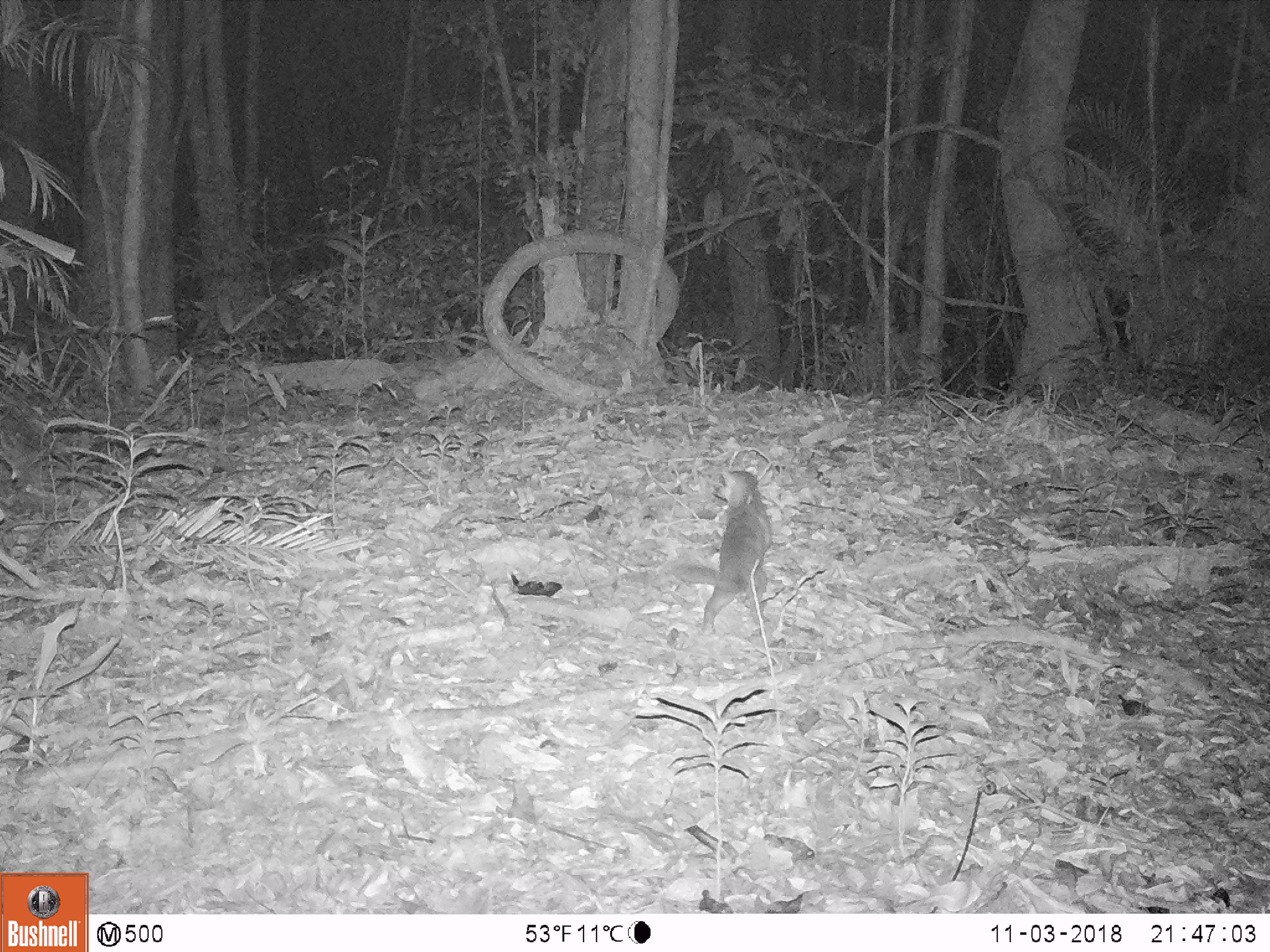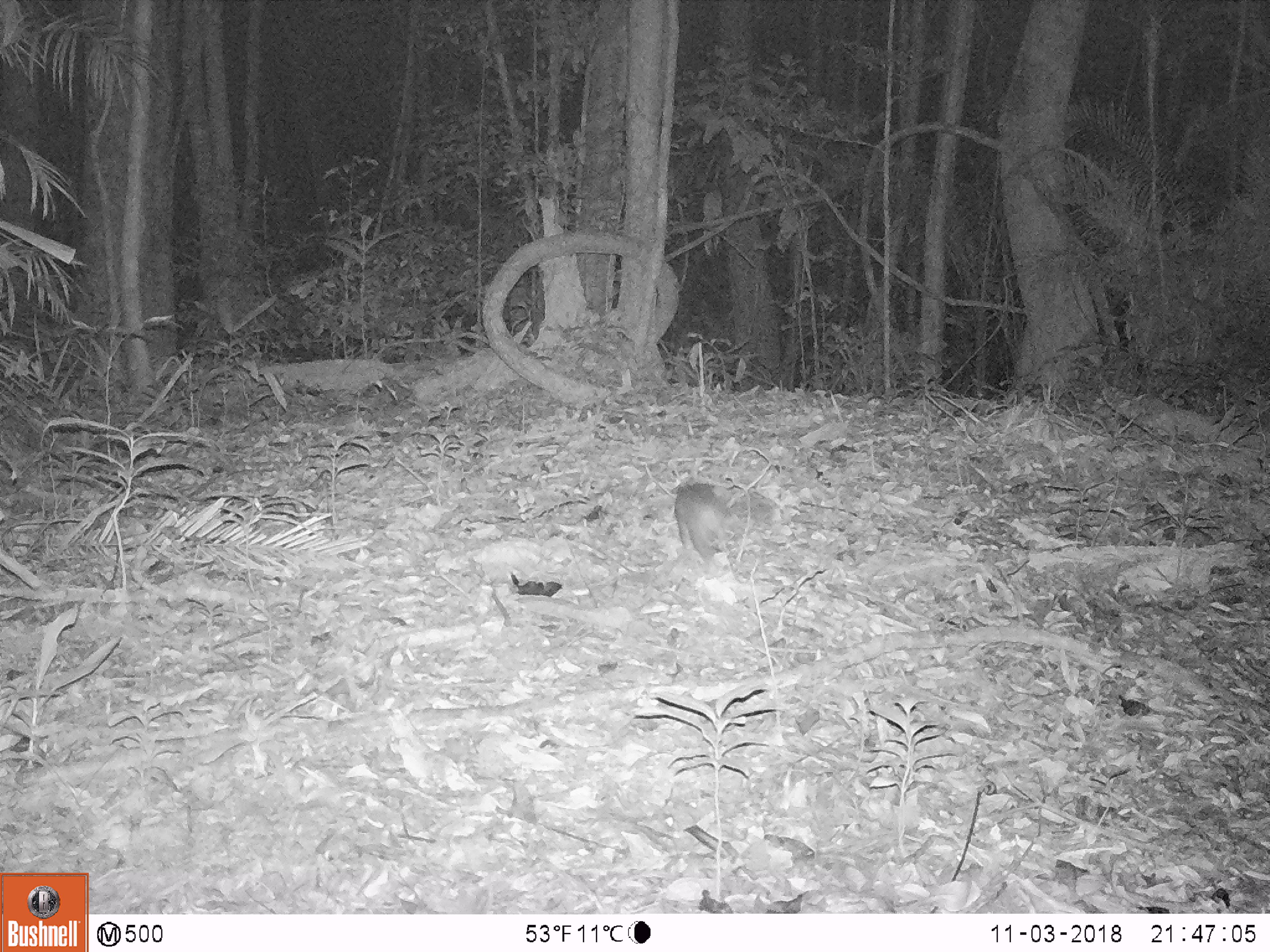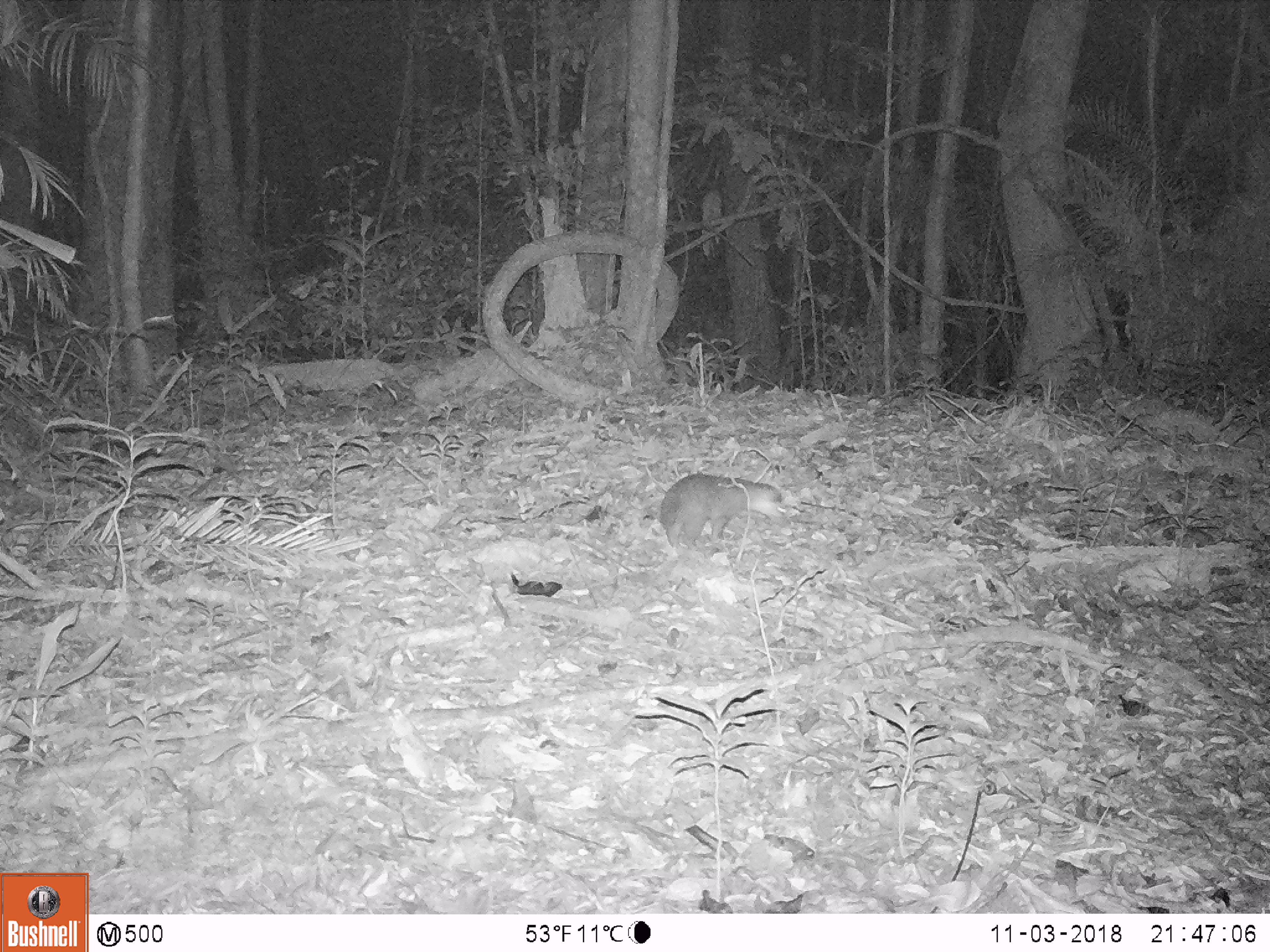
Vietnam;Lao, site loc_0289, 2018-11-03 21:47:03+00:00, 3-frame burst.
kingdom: Animalia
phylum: Chordata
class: Mammalia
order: Carnivora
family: Mustelidae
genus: Melogale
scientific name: Melogale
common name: ferret badger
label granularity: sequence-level